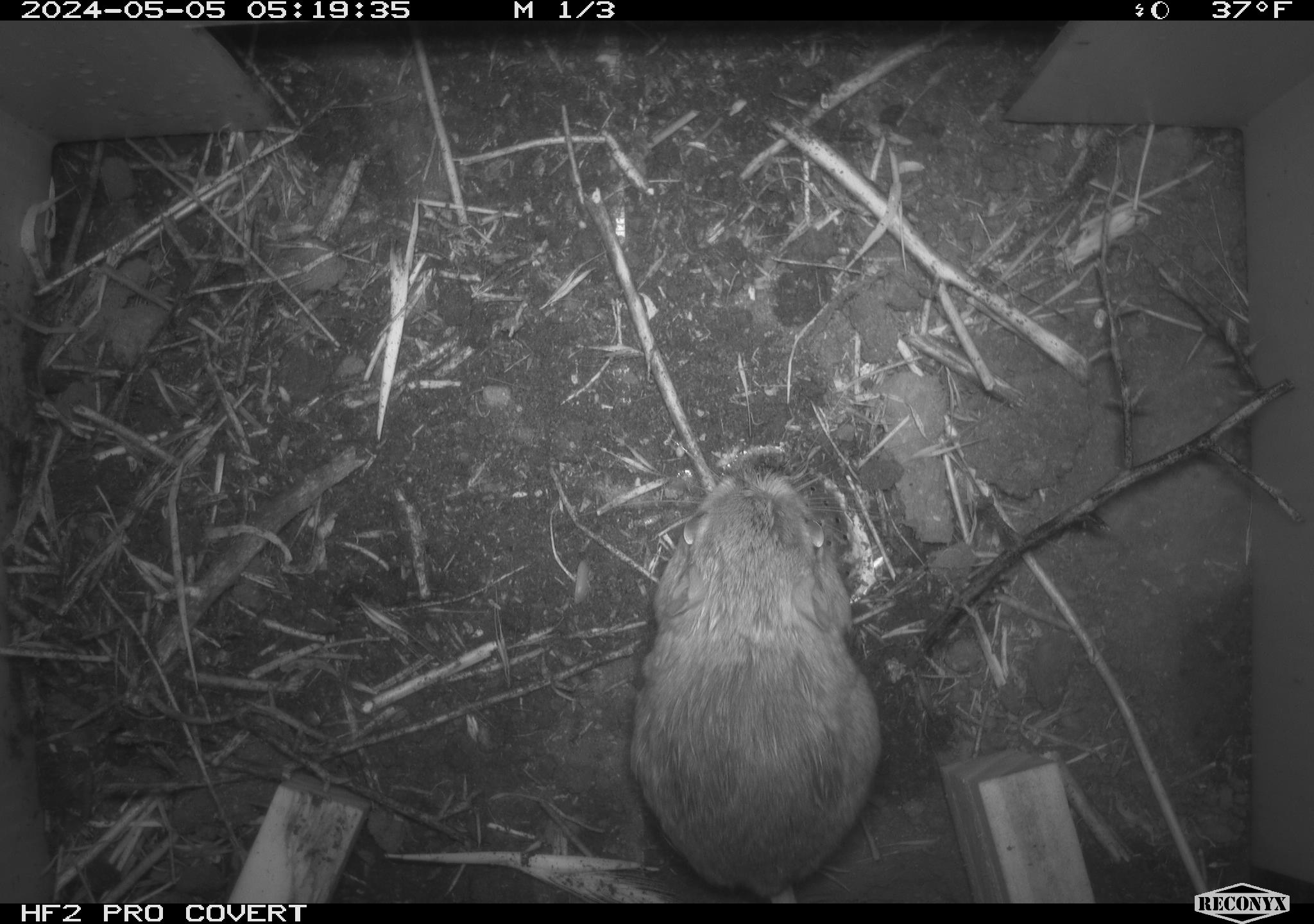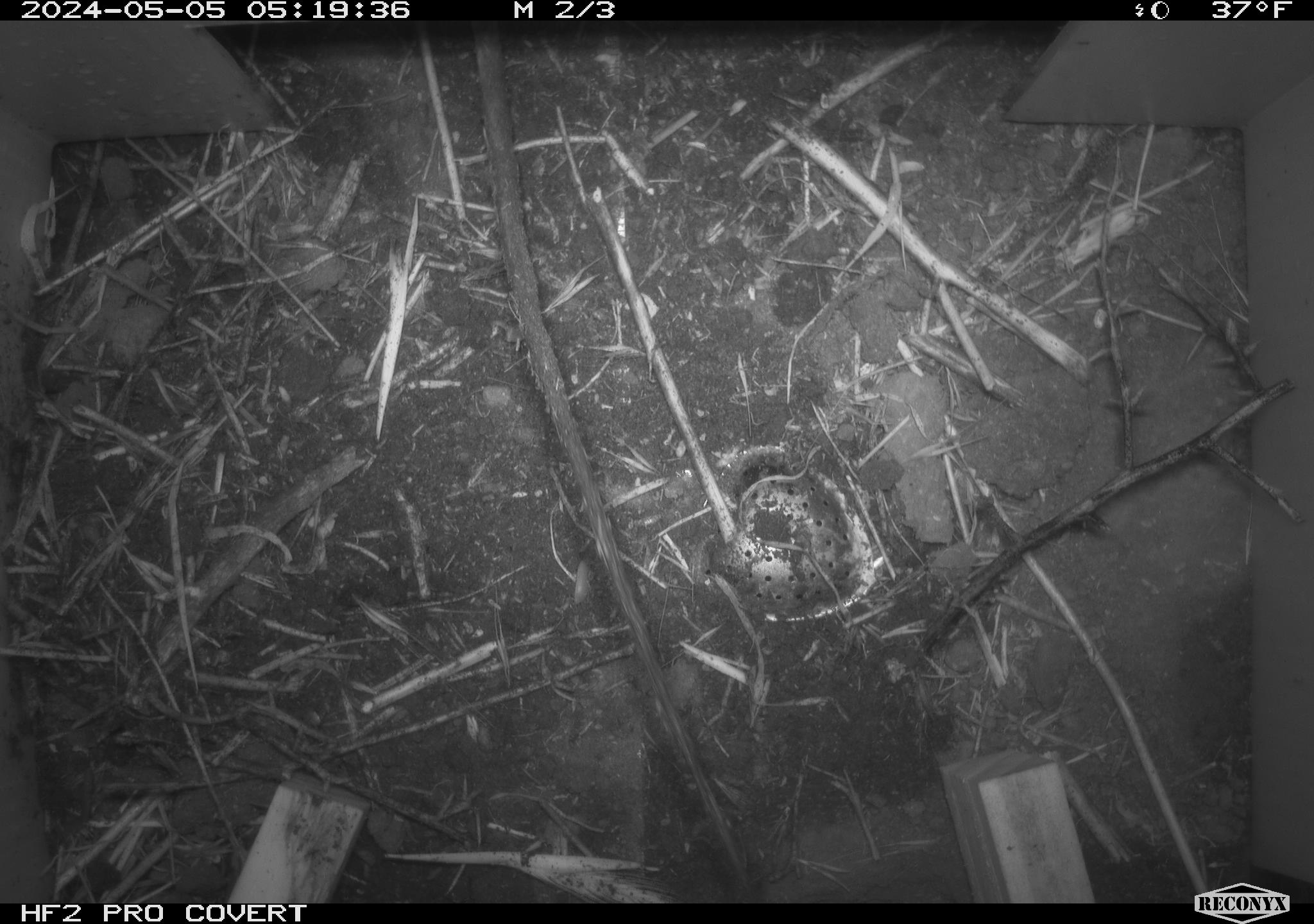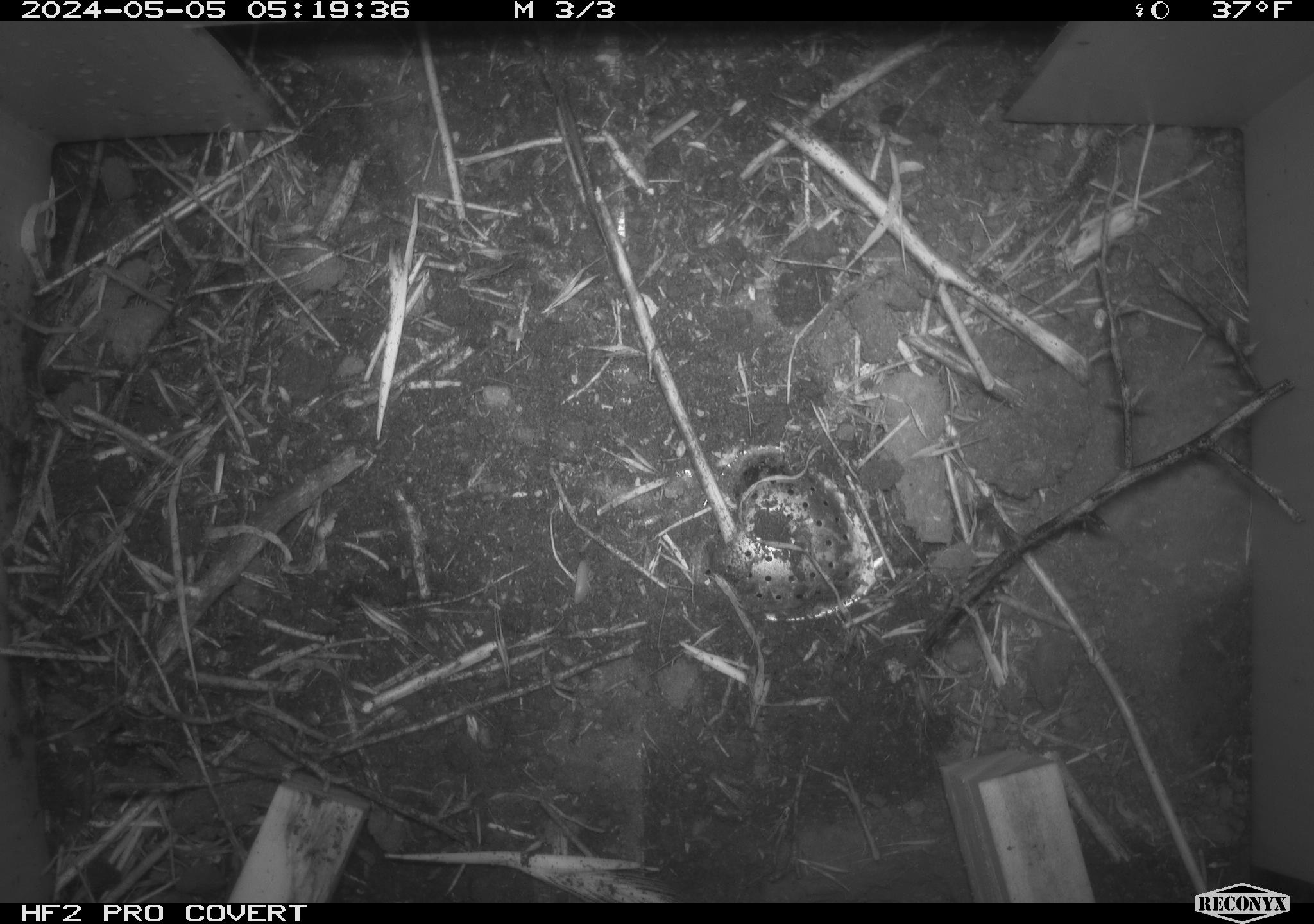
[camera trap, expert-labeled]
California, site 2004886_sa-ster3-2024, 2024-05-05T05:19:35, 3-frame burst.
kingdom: Animalia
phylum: Chordata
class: Mammalia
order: Rodentia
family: Heteromyidae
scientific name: Heteromyidae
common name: kangaroo rats and pocket mice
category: heteromyidae family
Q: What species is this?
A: Heteromyidae family (kangaroo rats and pocket mice) (Heteromyidae).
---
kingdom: Animalia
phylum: Chordata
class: Reptilia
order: Squamata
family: Viperidae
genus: Crotalus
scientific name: Crotalus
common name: rattlers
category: crotalus species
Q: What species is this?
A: Crotalus species (rattlers) (Crotalus).